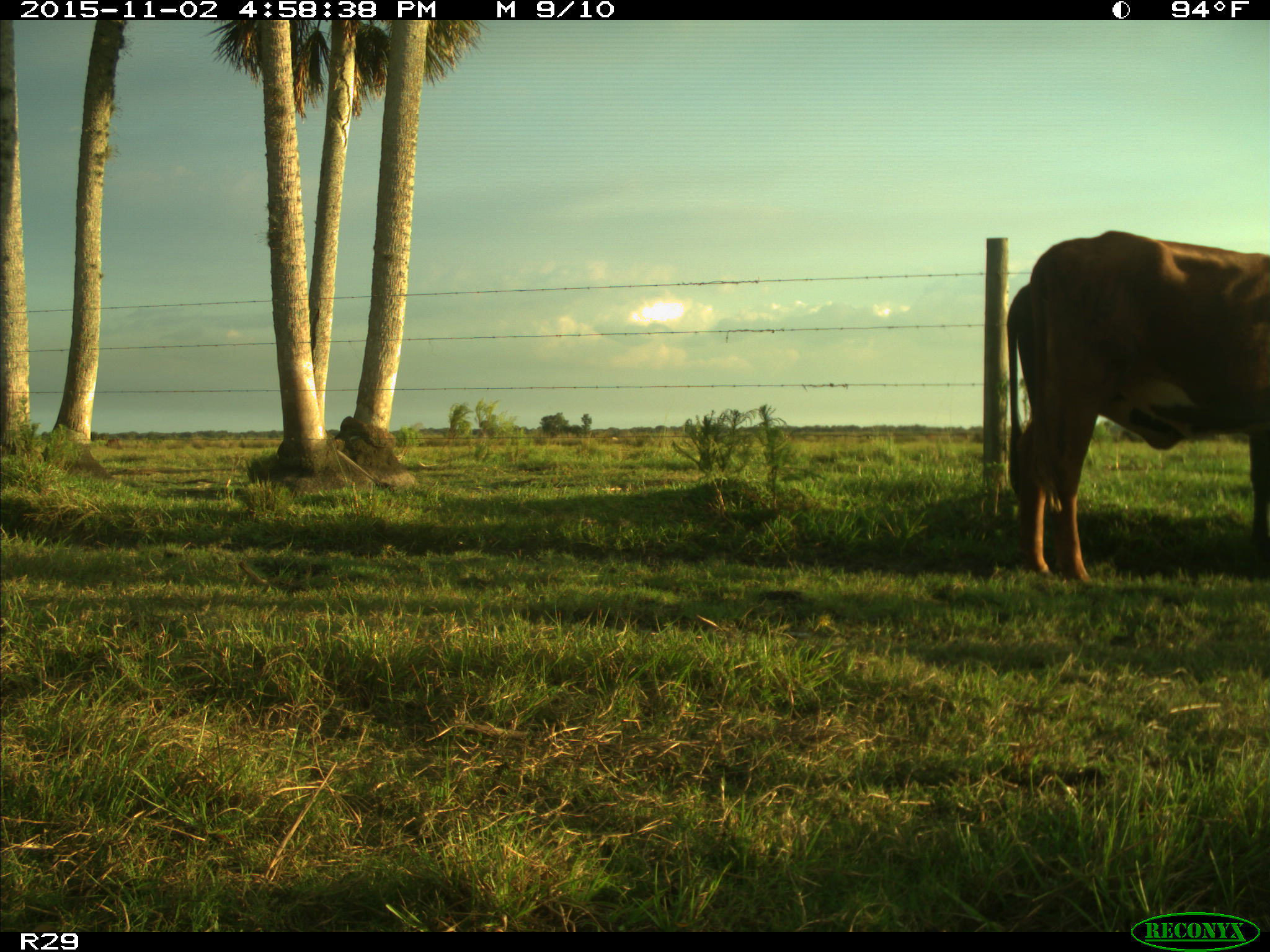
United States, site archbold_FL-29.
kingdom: Animalia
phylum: Chordata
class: Mammalia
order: Artiodactyla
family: Bovidae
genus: Bos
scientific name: Bos taurus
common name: domestic cow